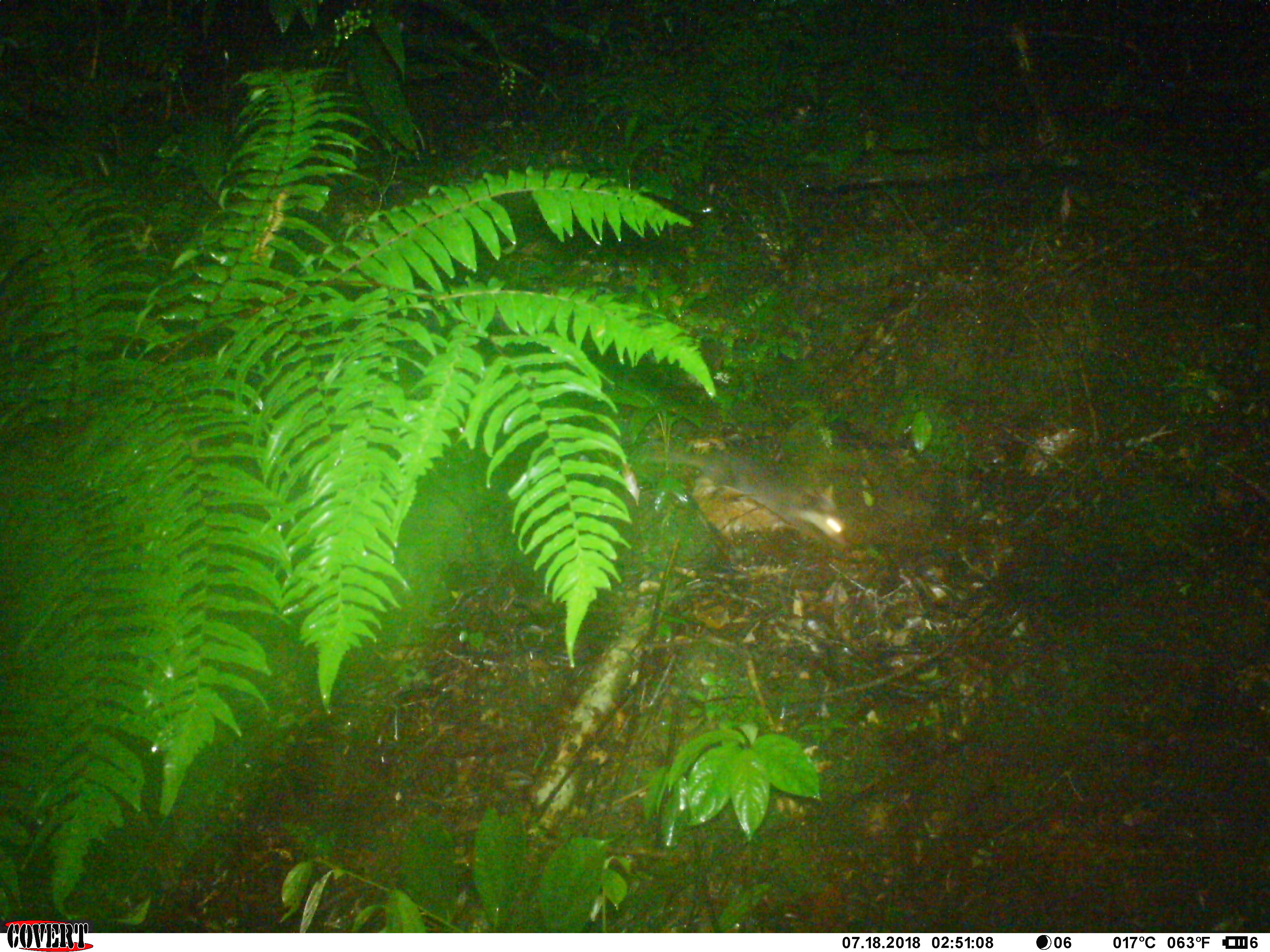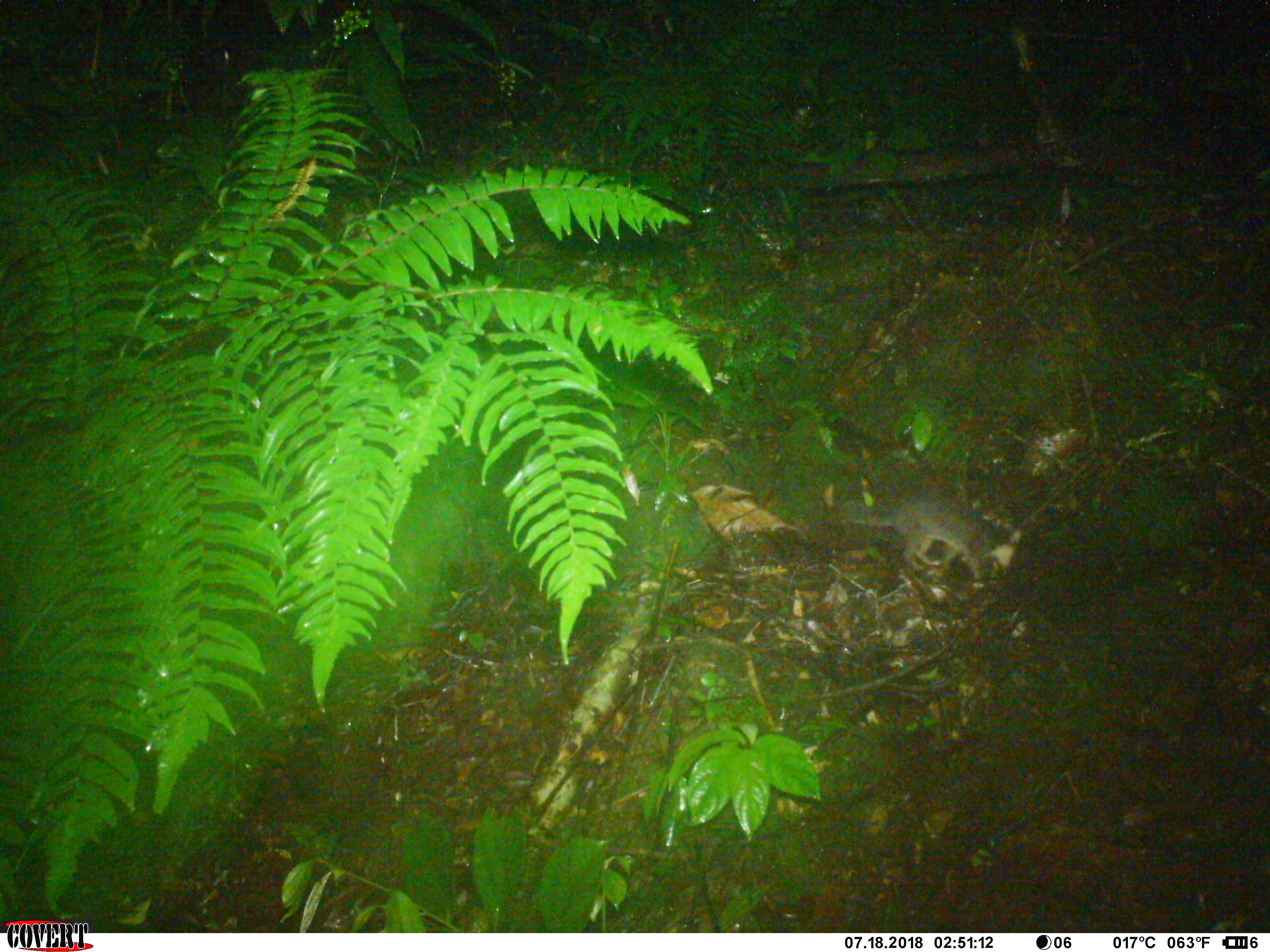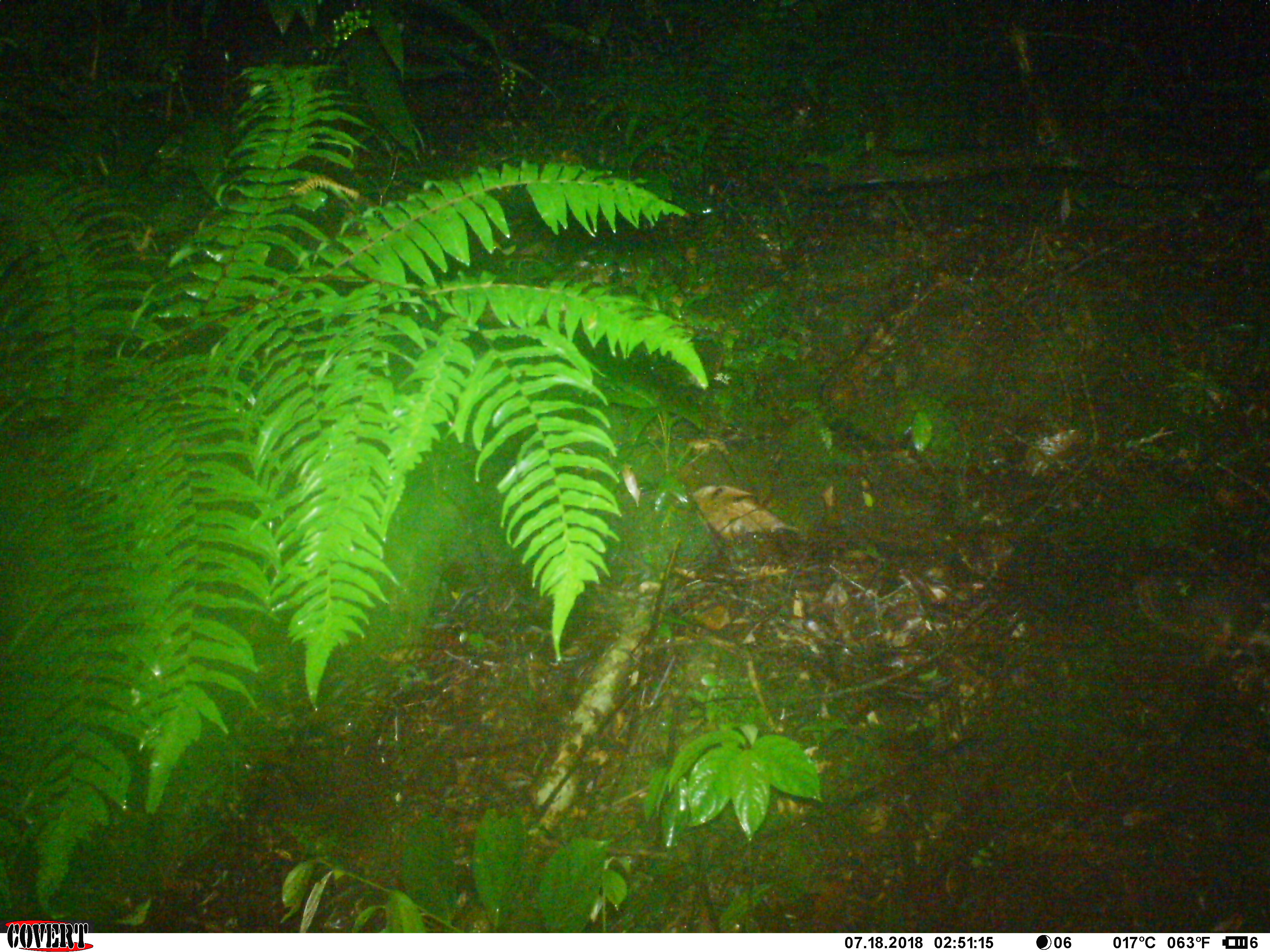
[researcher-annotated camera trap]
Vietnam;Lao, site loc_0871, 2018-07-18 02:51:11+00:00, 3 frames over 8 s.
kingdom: Animalia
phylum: Chordata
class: Mammalia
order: Carnivora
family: Mustelidae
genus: Melogale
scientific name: Melogale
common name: ferret badger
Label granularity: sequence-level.